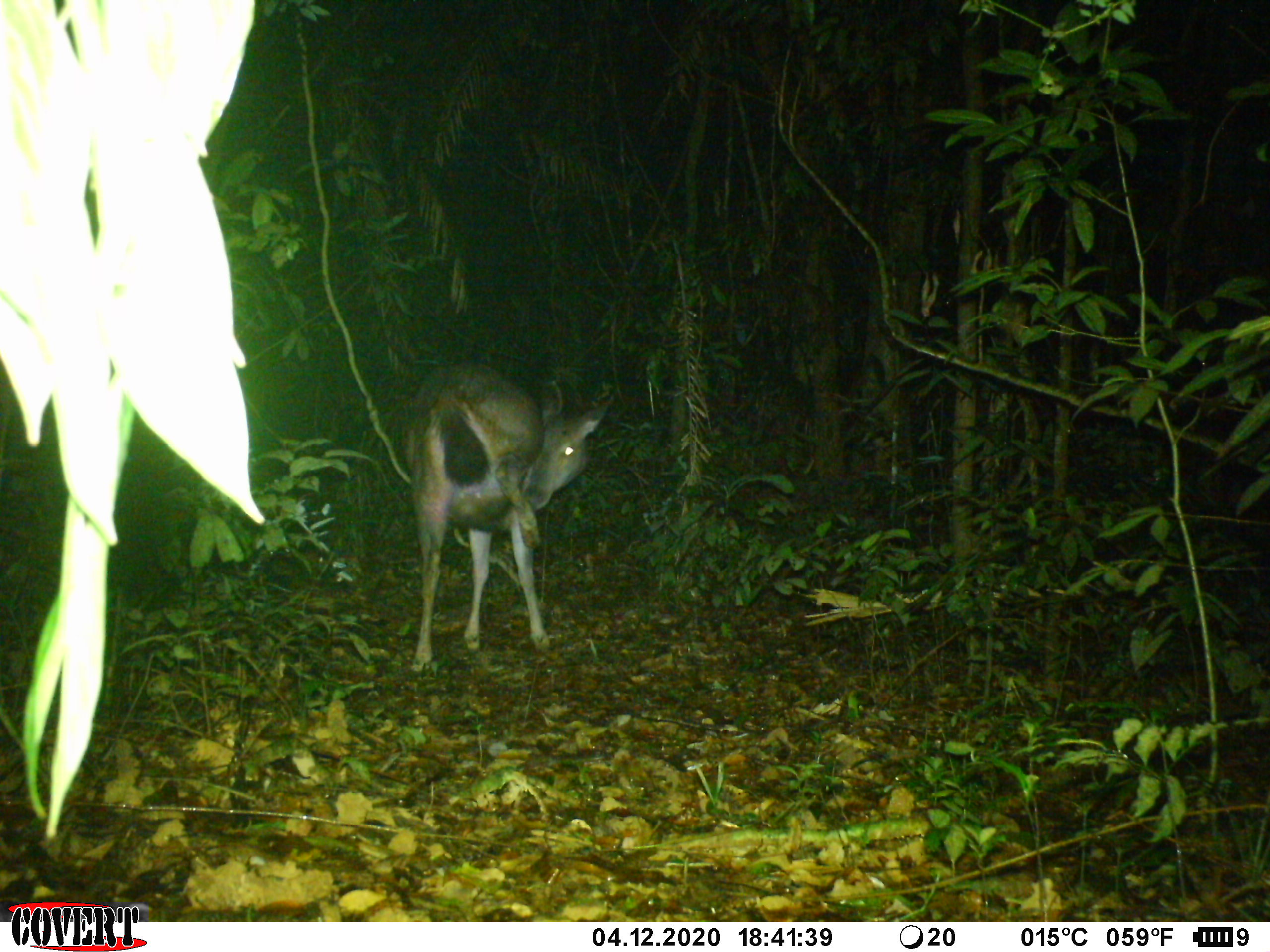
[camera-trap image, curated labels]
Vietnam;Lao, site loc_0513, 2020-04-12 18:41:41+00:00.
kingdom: Animalia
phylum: Chordata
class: Mammalia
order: Artiodactyla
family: Cervidae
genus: Rusa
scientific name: Rusa unicolor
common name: sambar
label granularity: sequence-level